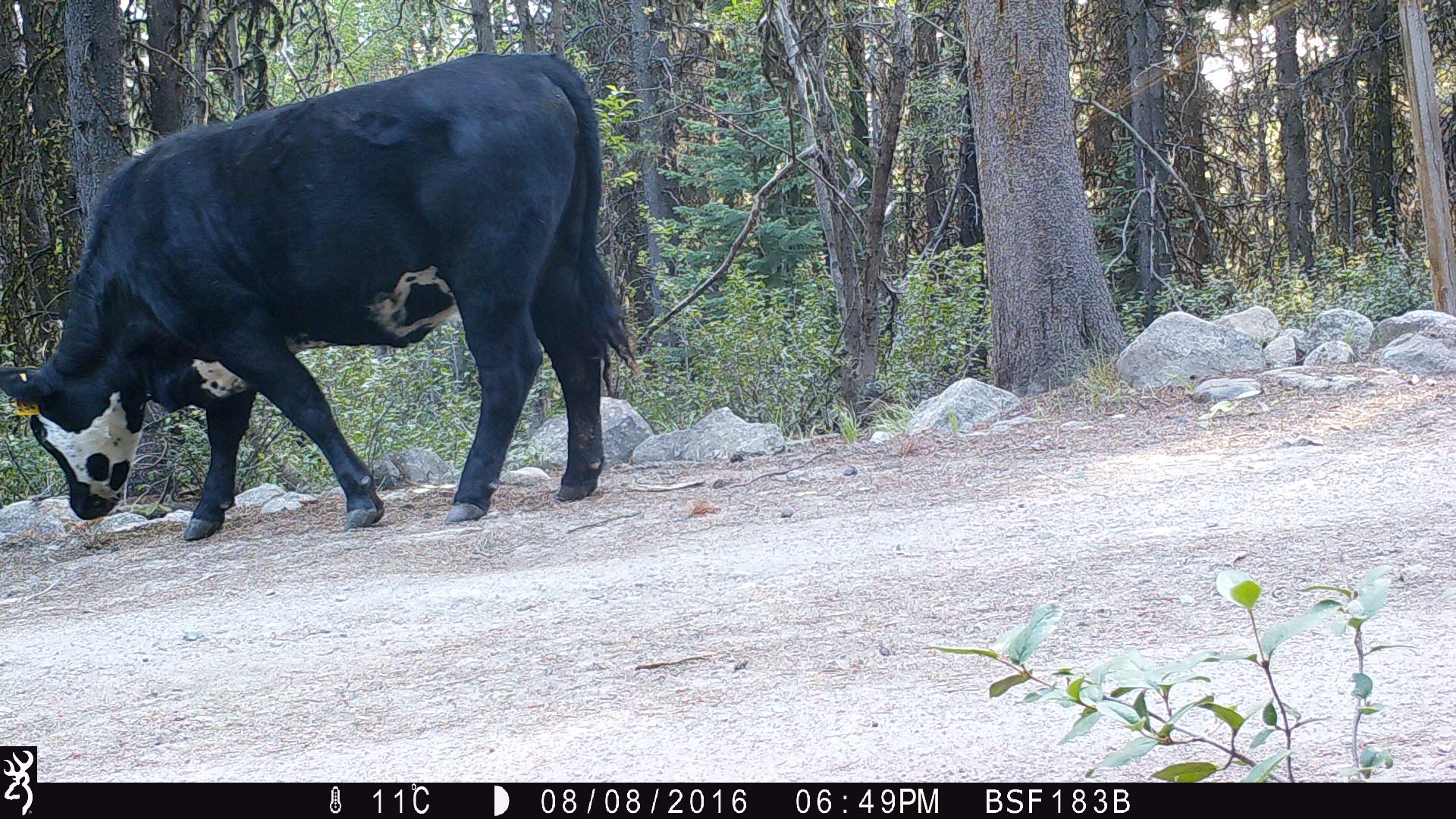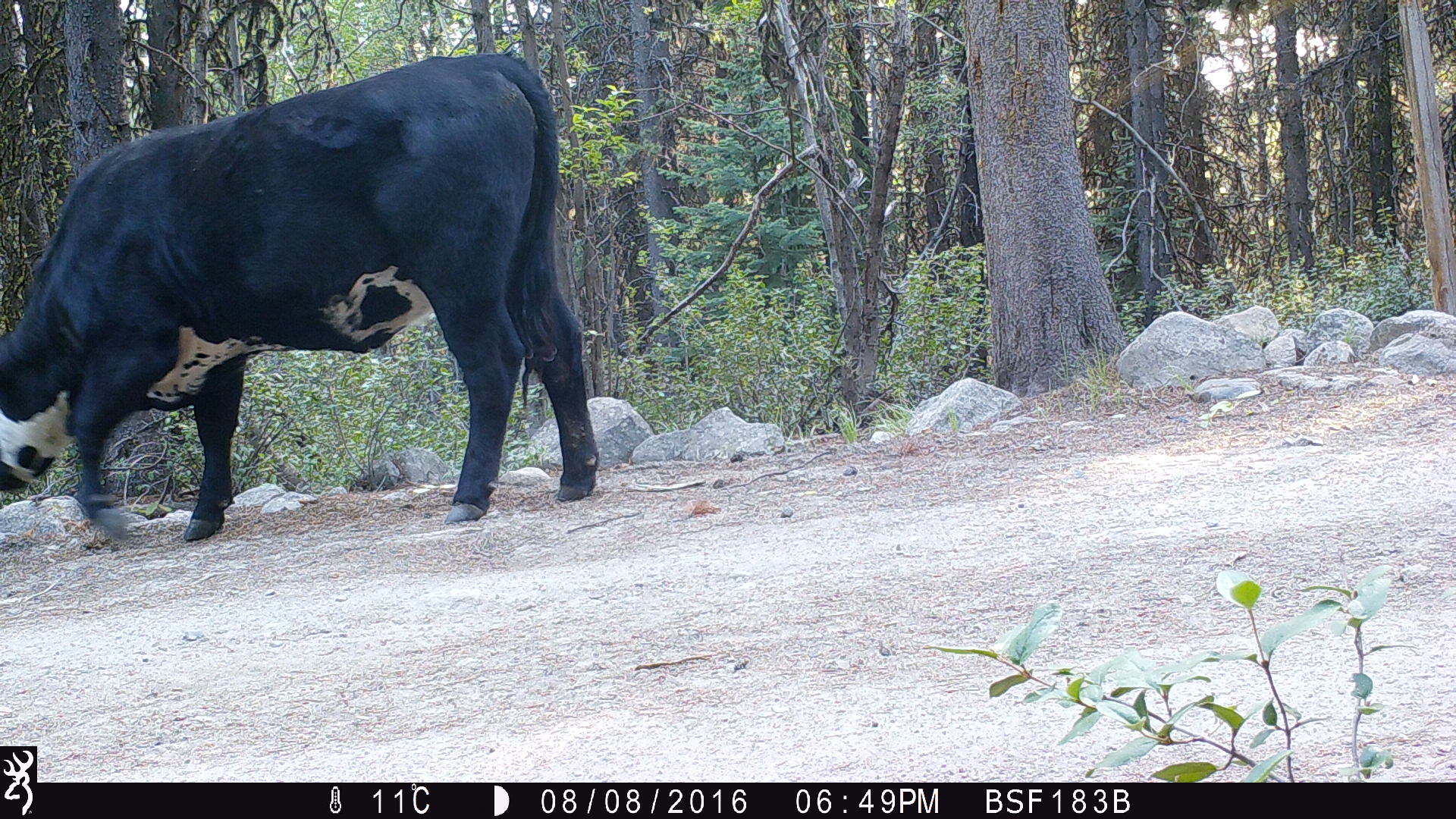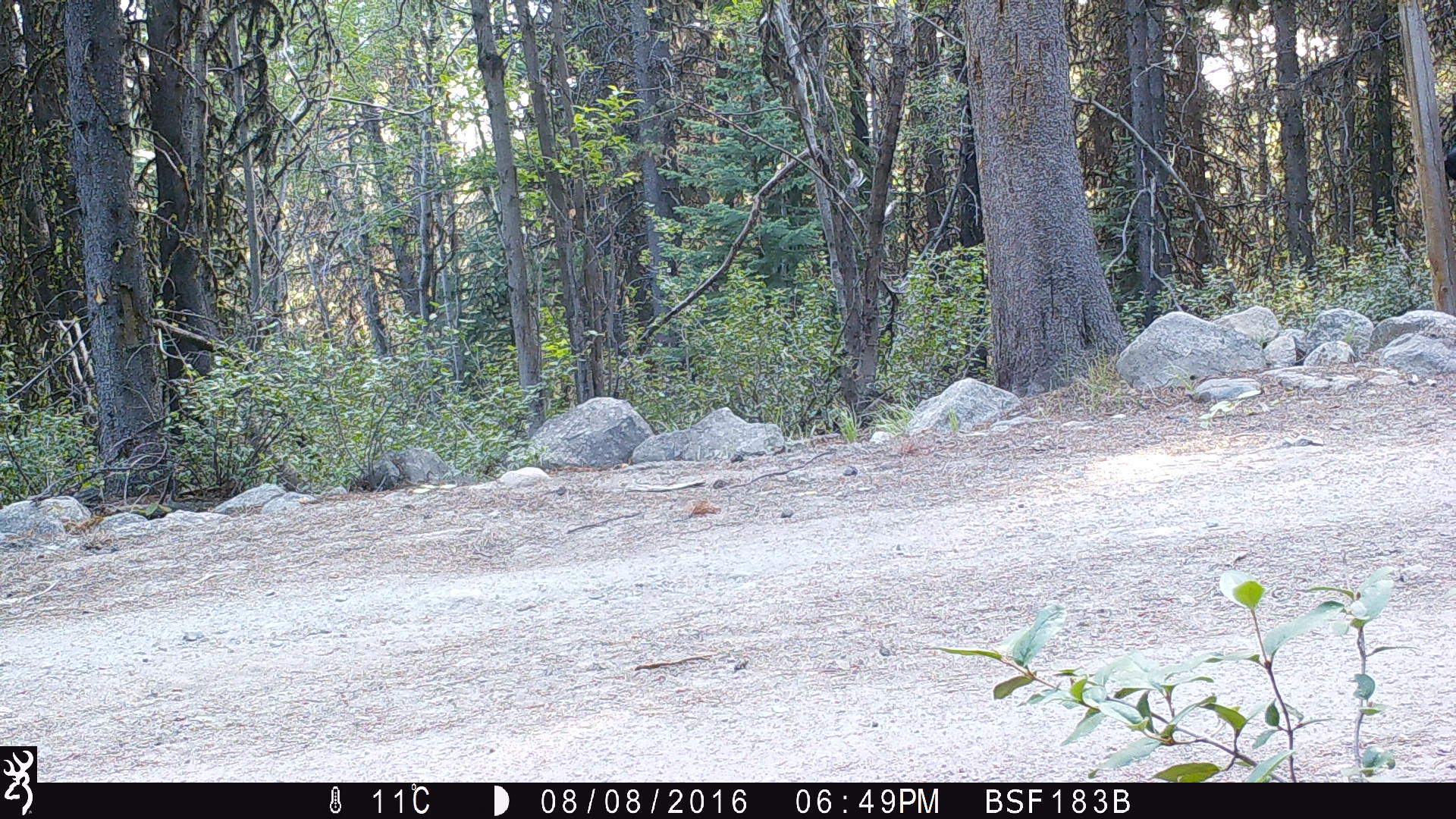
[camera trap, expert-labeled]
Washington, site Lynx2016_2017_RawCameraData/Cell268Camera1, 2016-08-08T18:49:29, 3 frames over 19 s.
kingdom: Animalia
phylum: Chordata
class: Mammalia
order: Artiodactyla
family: Bovidae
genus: Bos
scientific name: Bos taurus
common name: domestic cattle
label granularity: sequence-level